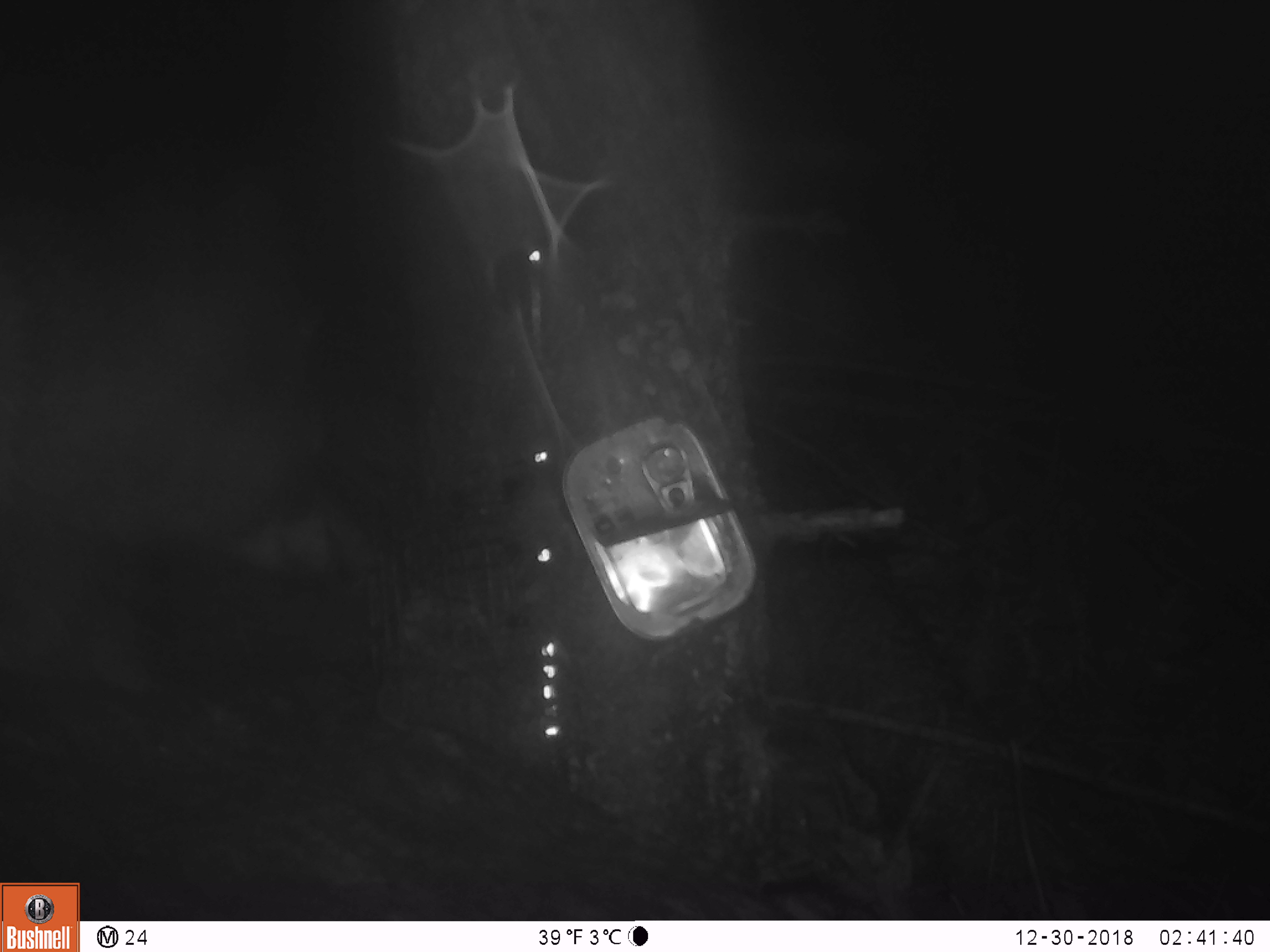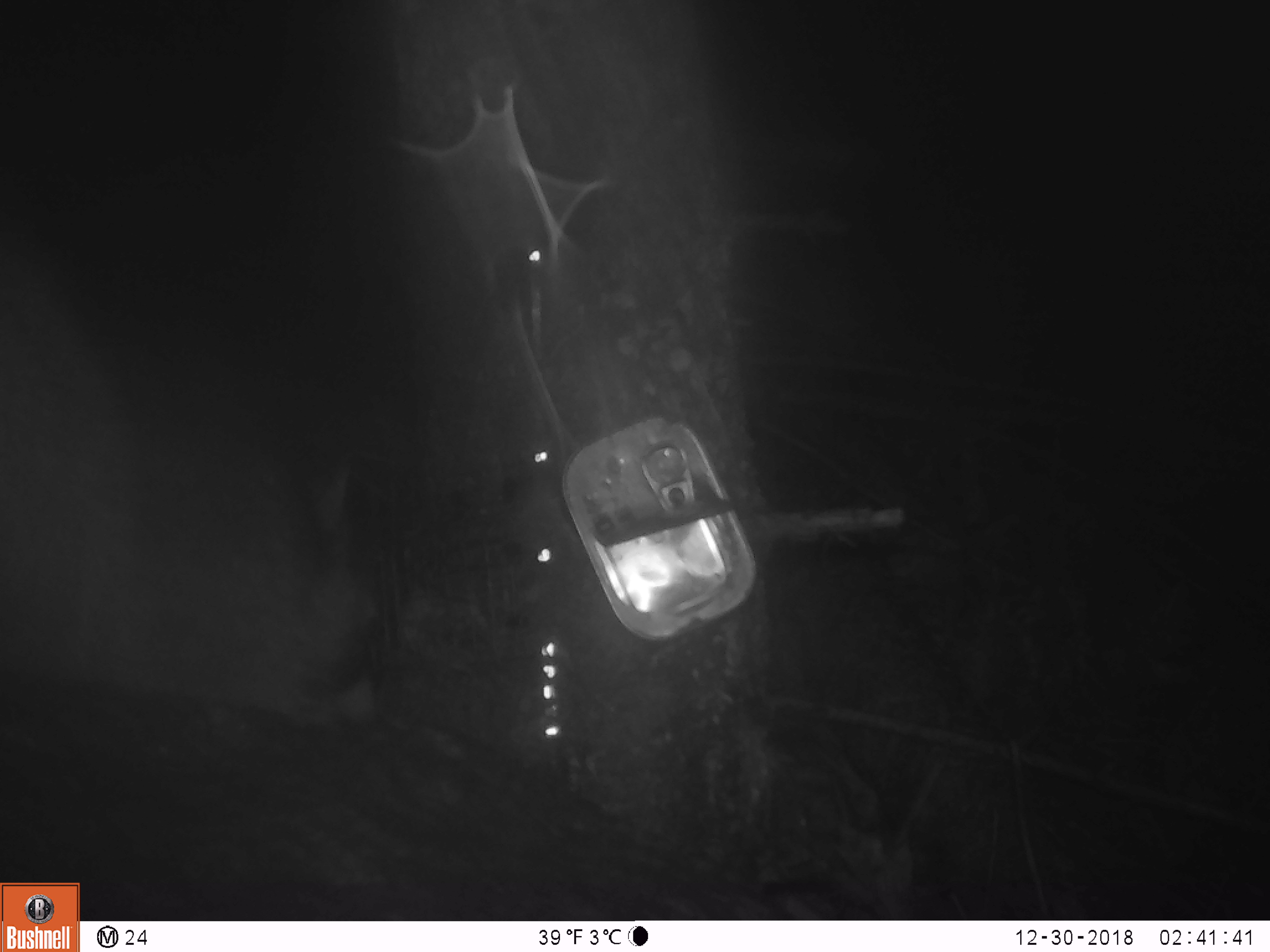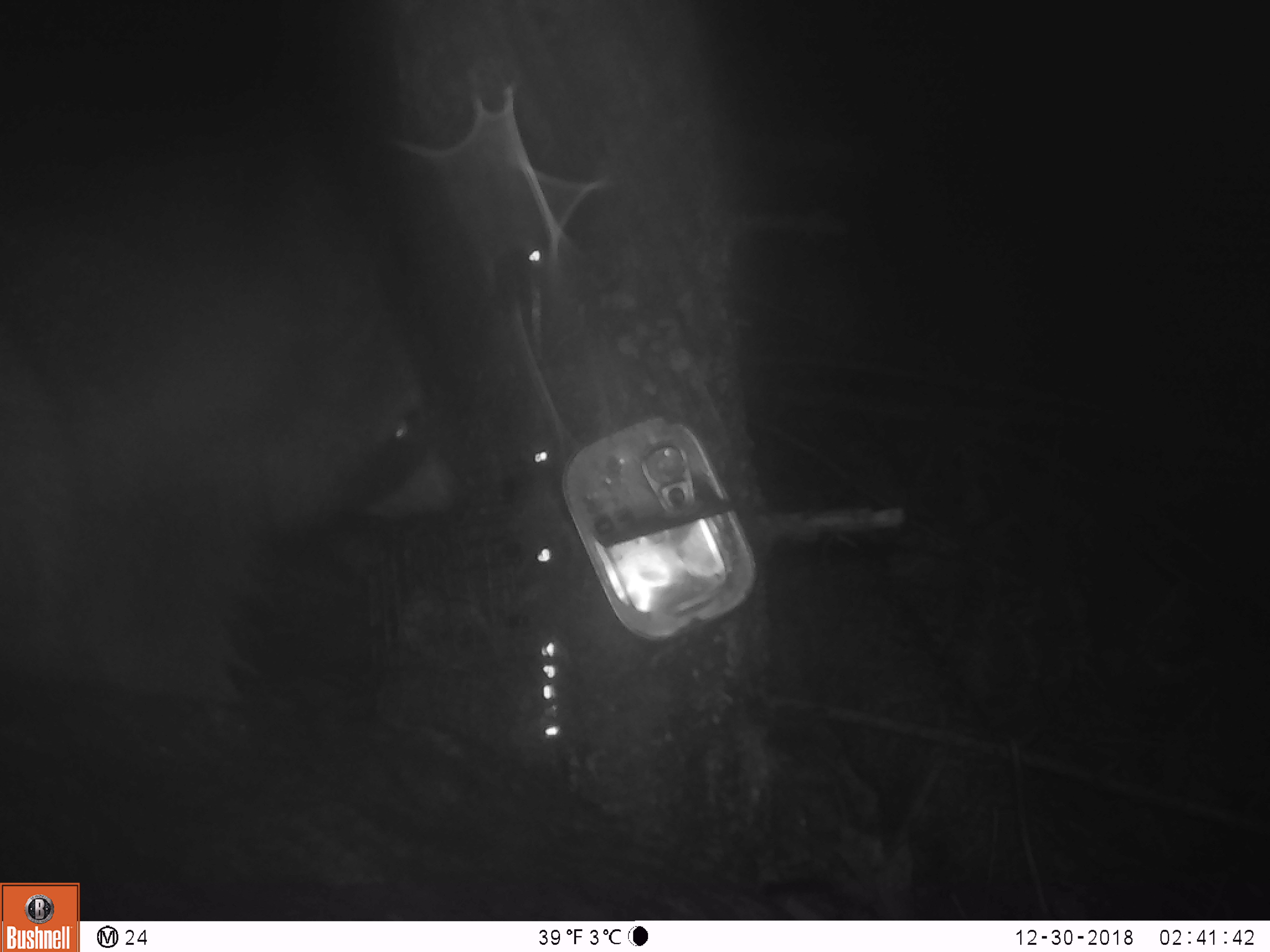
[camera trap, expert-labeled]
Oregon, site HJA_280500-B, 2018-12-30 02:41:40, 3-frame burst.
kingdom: Animalia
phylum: Chordata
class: Mammalia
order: Carnivora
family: Procyonidae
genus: Procyon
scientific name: Procyon lotor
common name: northern raccoon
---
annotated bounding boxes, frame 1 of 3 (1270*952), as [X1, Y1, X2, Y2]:
northern raccoon: [6, 162, 428, 817]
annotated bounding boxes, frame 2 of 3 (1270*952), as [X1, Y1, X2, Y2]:
northern raccoon: [3, 201, 468, 802]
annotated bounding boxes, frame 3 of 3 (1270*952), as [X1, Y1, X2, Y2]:
northern raccoon: [18, 52, 499, 778]